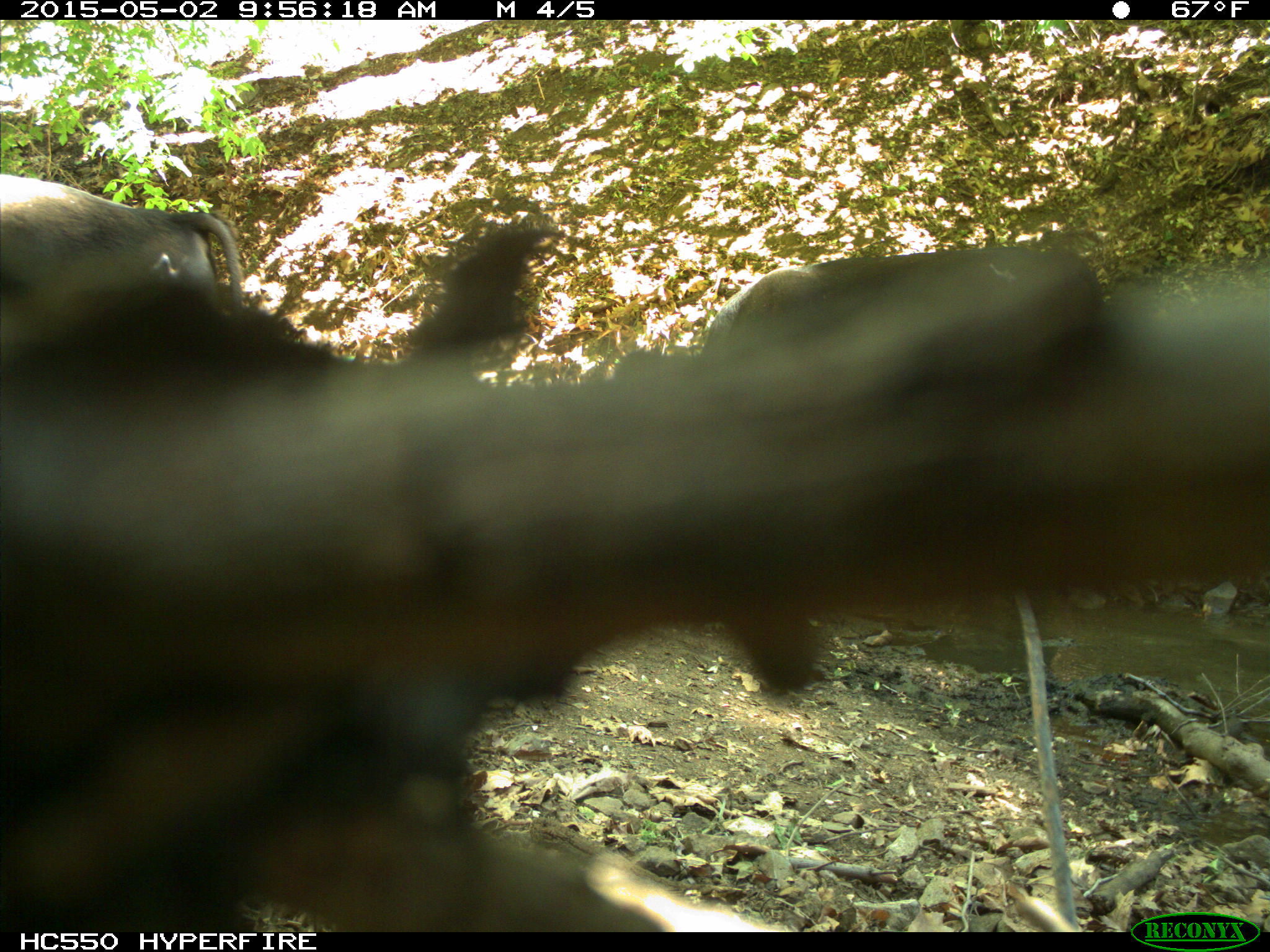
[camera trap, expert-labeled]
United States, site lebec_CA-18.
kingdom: Animalia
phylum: Chordata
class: Mammalia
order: Artiodactyla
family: Bovidae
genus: Bos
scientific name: Bos taurus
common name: domestic cow